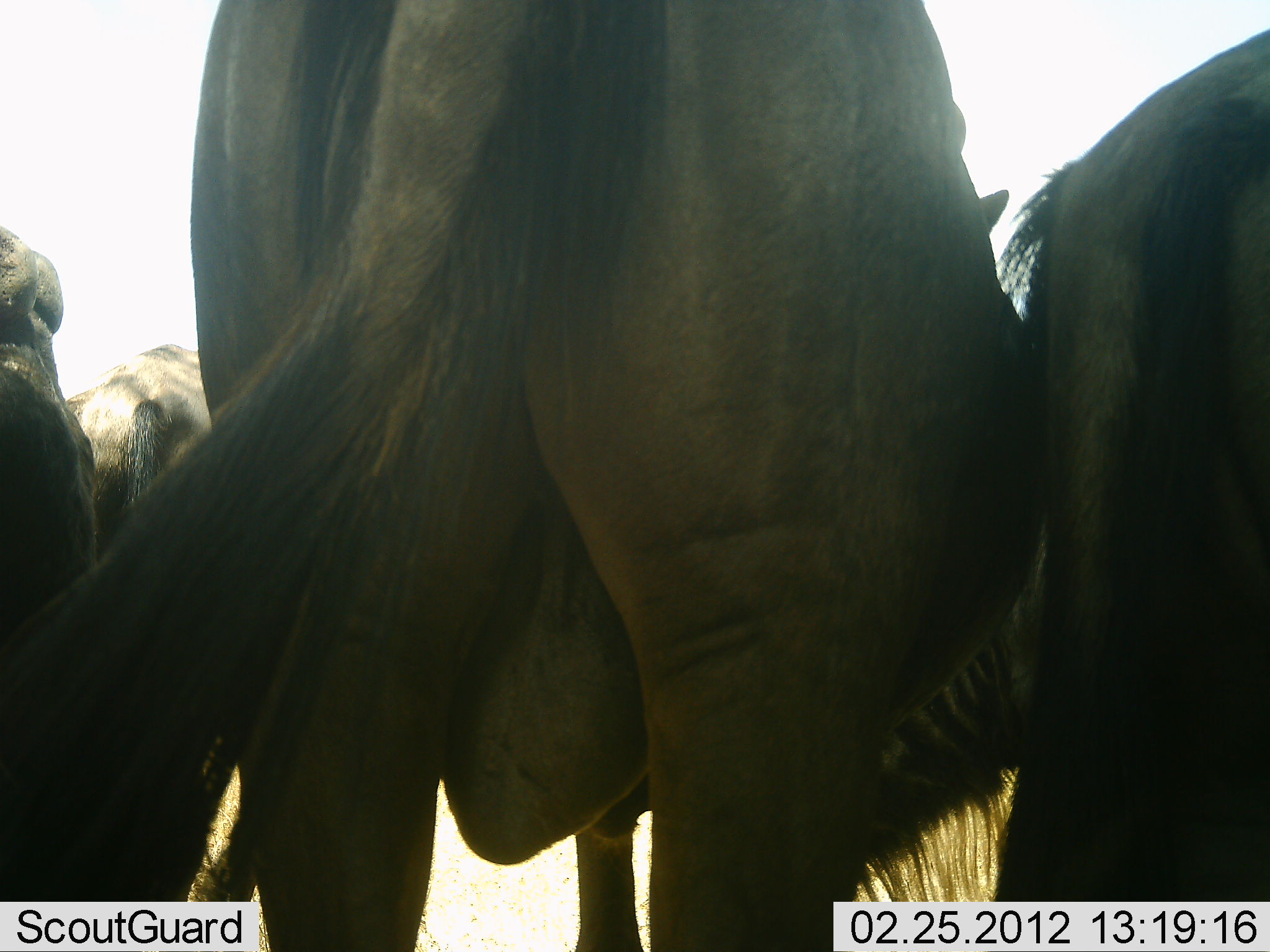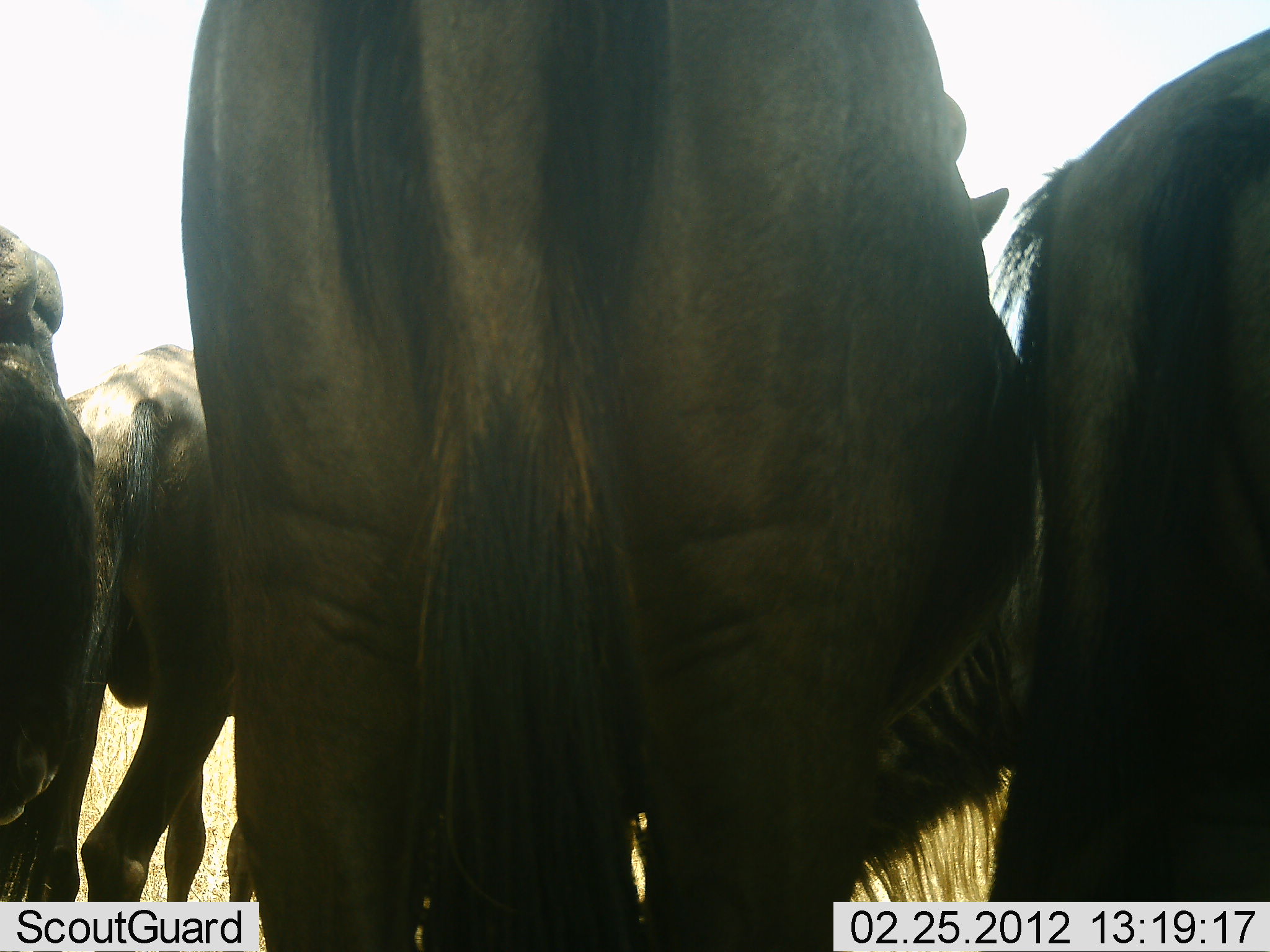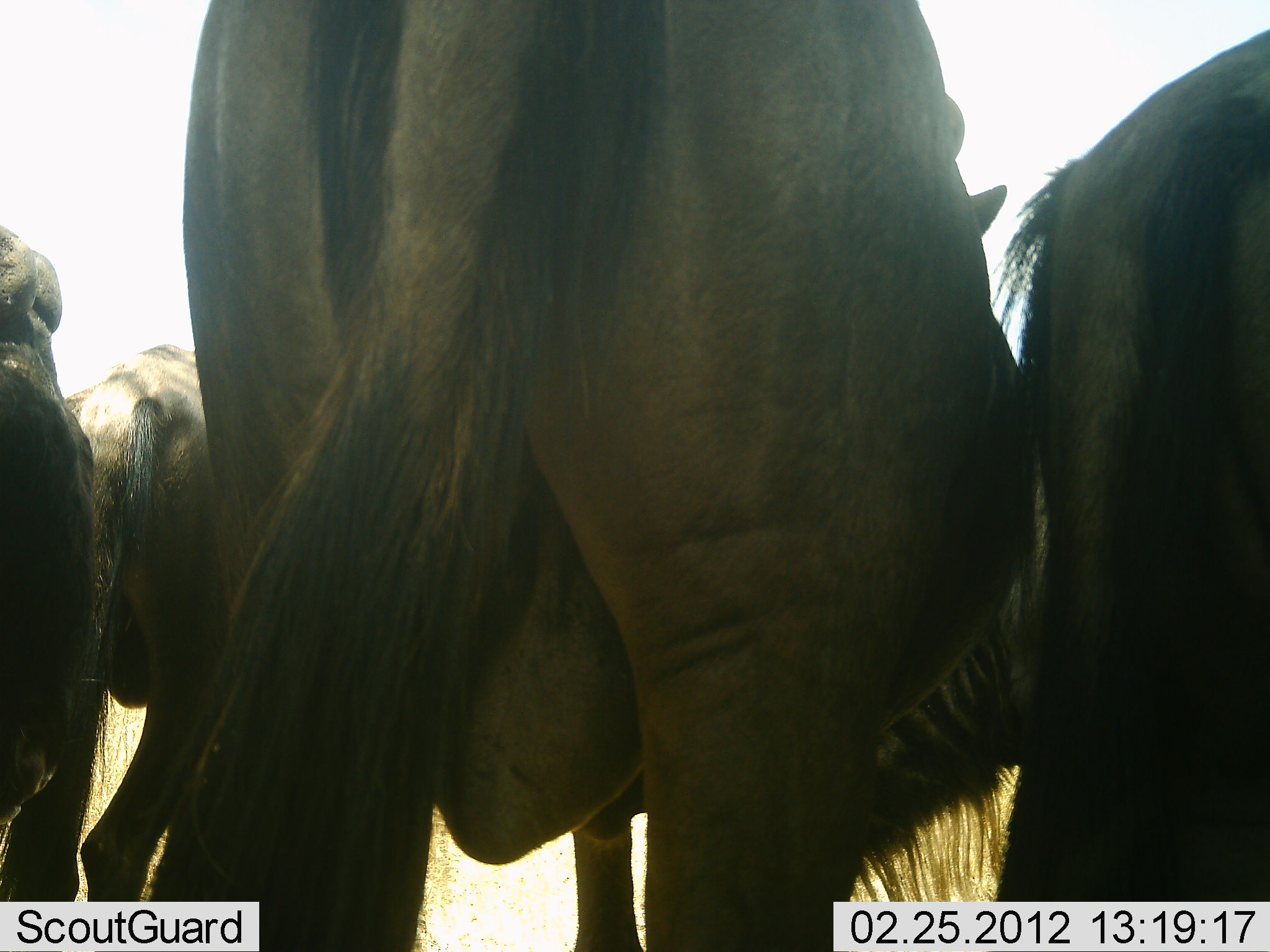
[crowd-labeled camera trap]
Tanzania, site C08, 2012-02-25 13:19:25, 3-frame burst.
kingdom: Animalia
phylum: Chordata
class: Mammalia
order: Artiodactyla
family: Bovidae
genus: Connochaetes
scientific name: Connochaetes taurinus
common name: blue wildebeest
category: wildebeest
Wildebeest (blue wildebeest) (Connochaetes taurinus), count 4. Behavior (volunteer vote fractions): standing 96%, resting 0%, moving 0%, interacting 4%. Young present (vote fraction): 0%. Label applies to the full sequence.